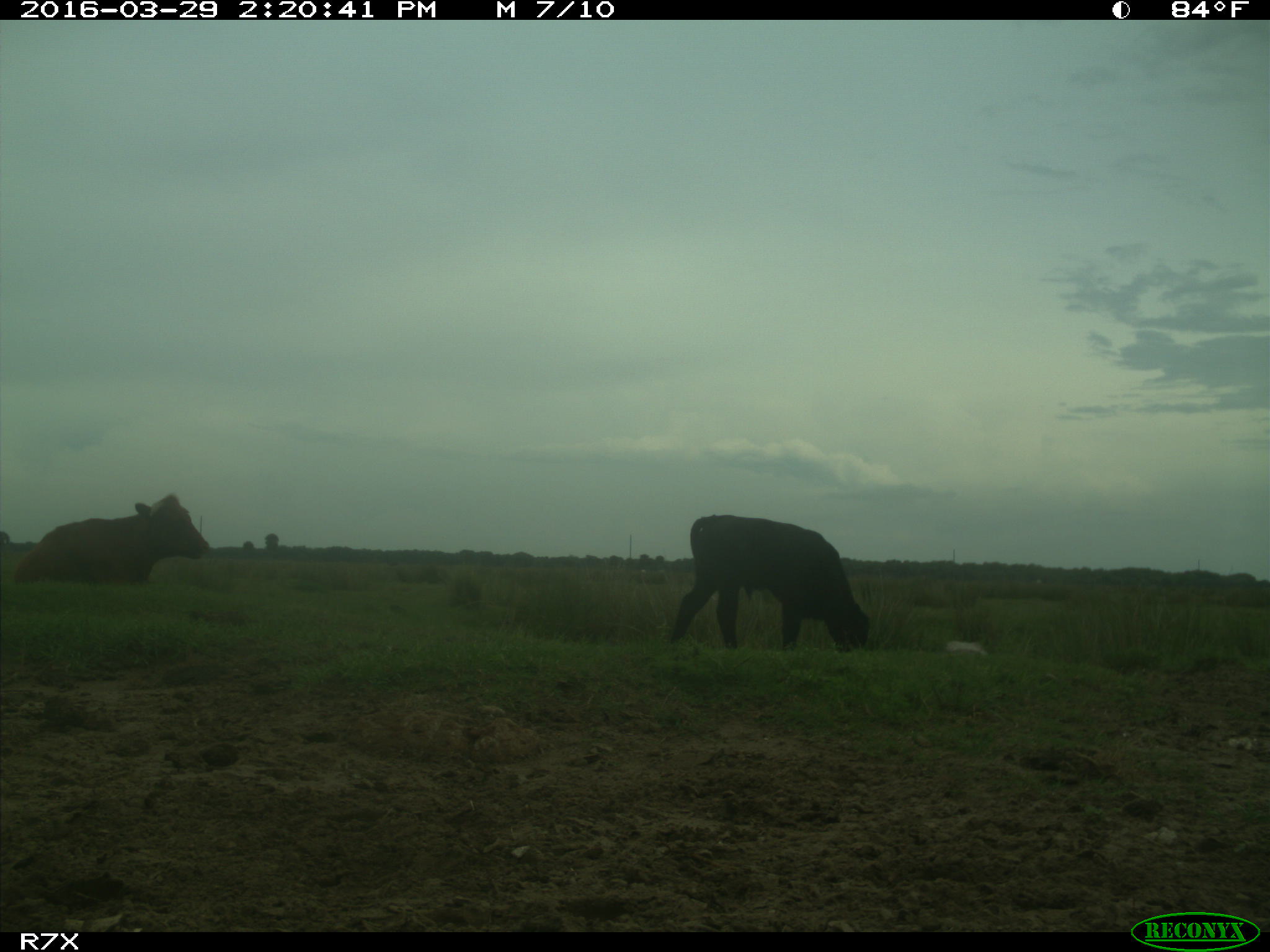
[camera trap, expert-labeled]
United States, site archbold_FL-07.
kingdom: Animalia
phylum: Chordata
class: Mammalia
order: Artiodactyla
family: Bovidae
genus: Bos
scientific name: Bos taurus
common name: domestic cow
Bos taurus (domestic cow).